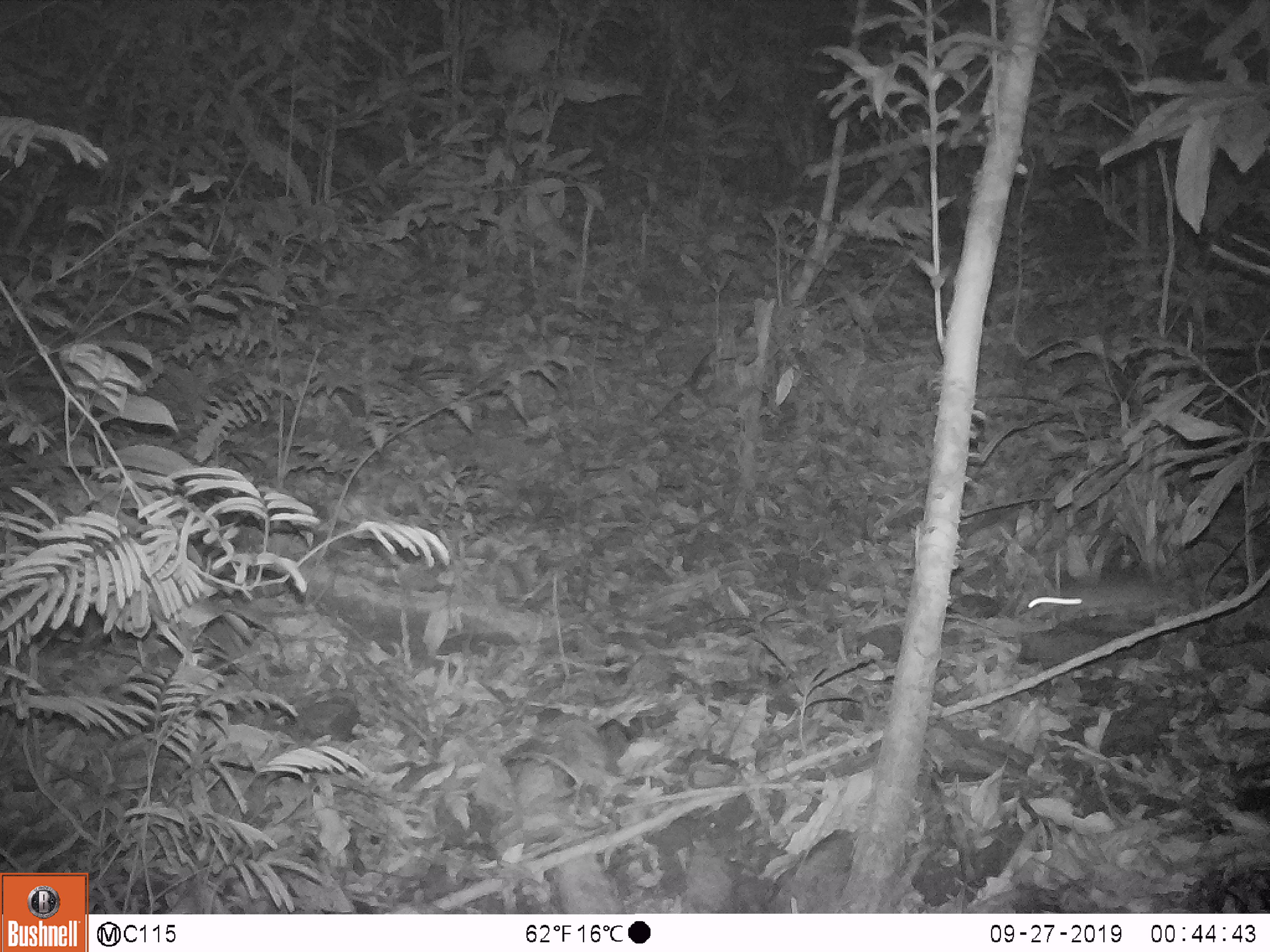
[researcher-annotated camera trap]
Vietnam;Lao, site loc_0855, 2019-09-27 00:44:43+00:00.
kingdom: Animalia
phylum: Chordata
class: Mammalia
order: Rodentia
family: Muridae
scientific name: Muridae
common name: old-world mice and rats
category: unidentified murid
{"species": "unidentified murid (old-world mice and rats) (Muridae)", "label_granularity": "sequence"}